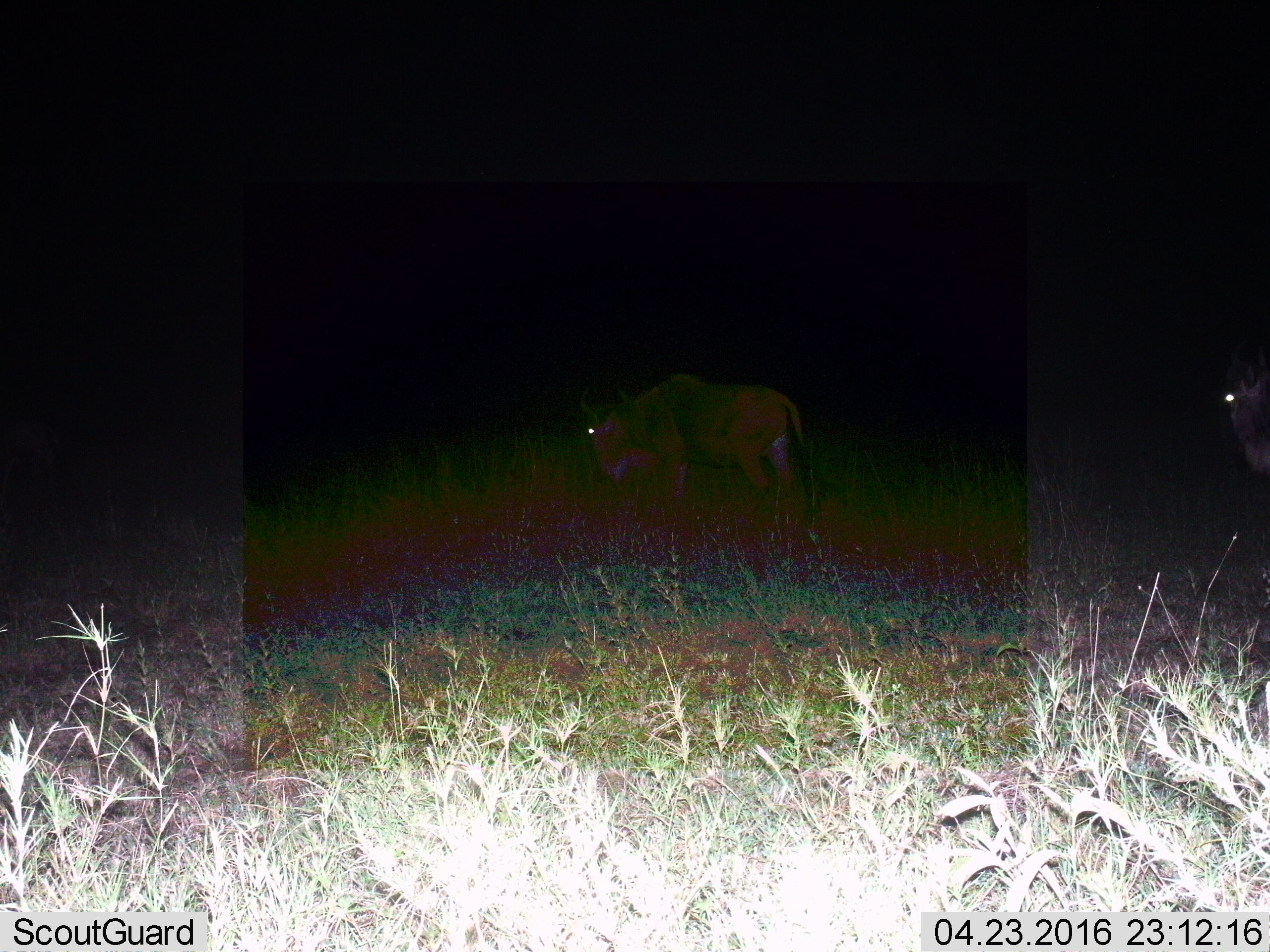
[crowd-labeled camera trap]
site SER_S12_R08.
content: unidentified animal